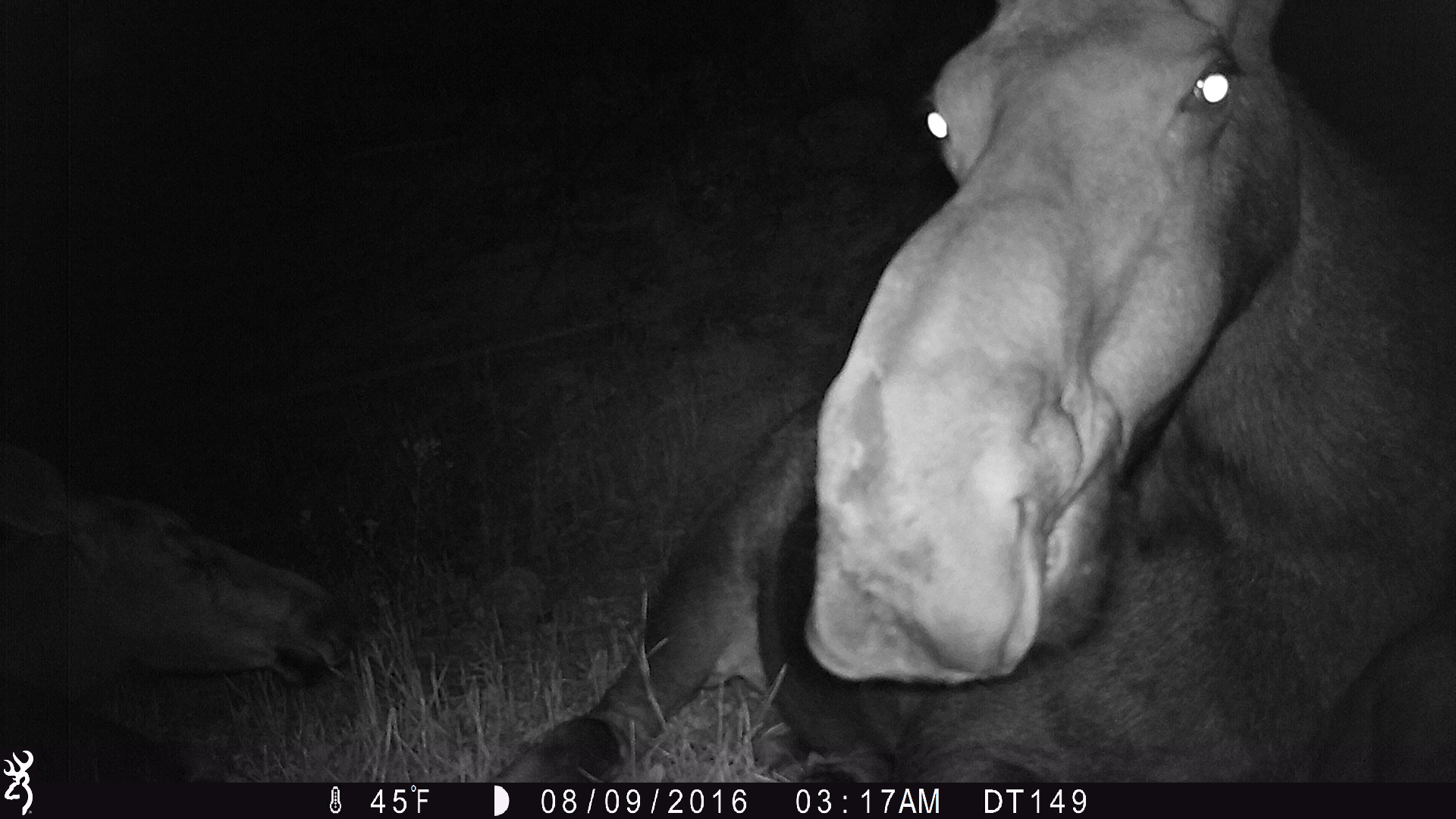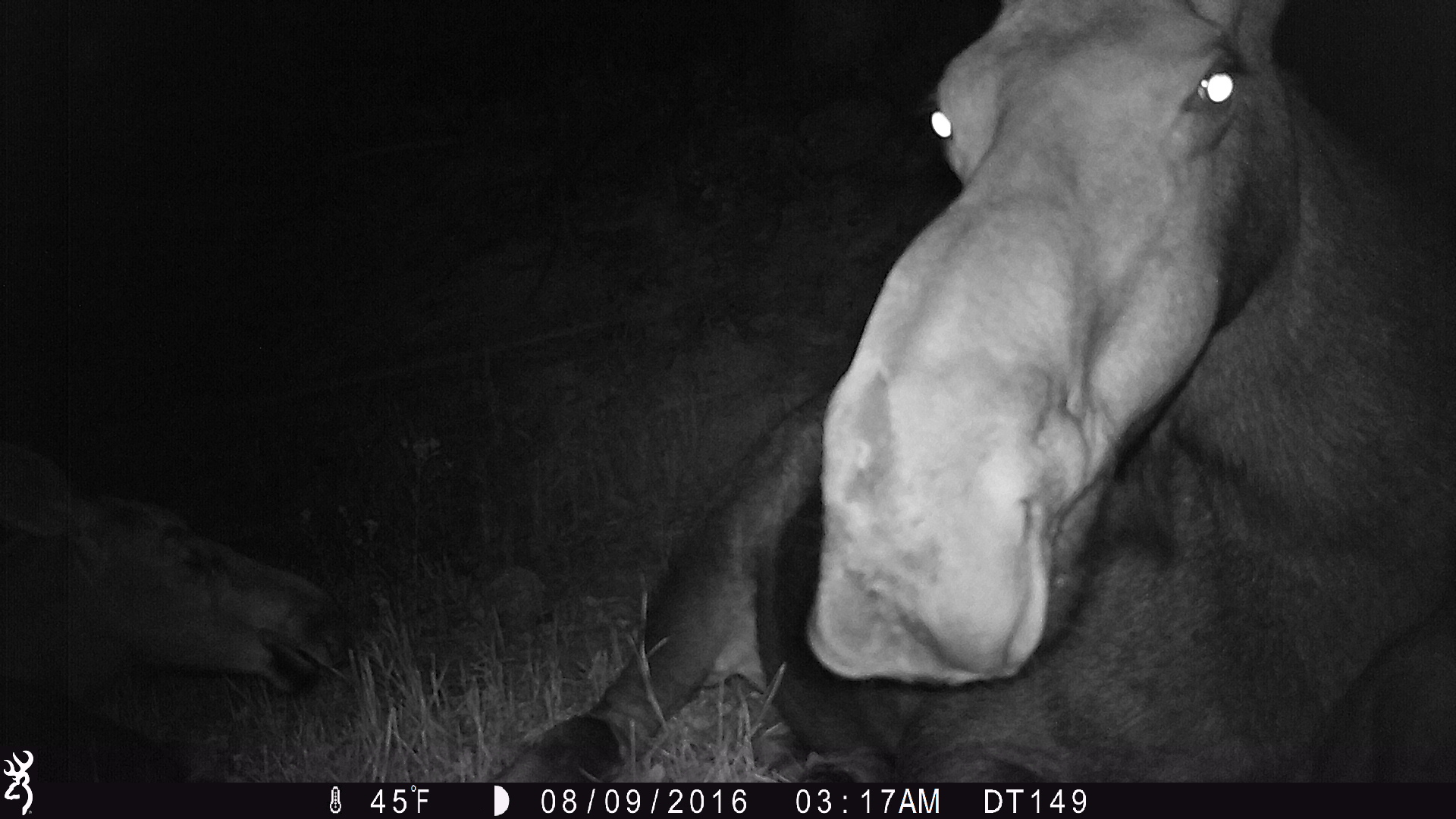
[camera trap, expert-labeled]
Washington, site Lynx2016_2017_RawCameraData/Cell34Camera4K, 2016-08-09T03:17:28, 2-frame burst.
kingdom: Animalia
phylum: Chordata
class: Mammalia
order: Artiodactyla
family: Cervidae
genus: Alces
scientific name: Alces alces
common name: moose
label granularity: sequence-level